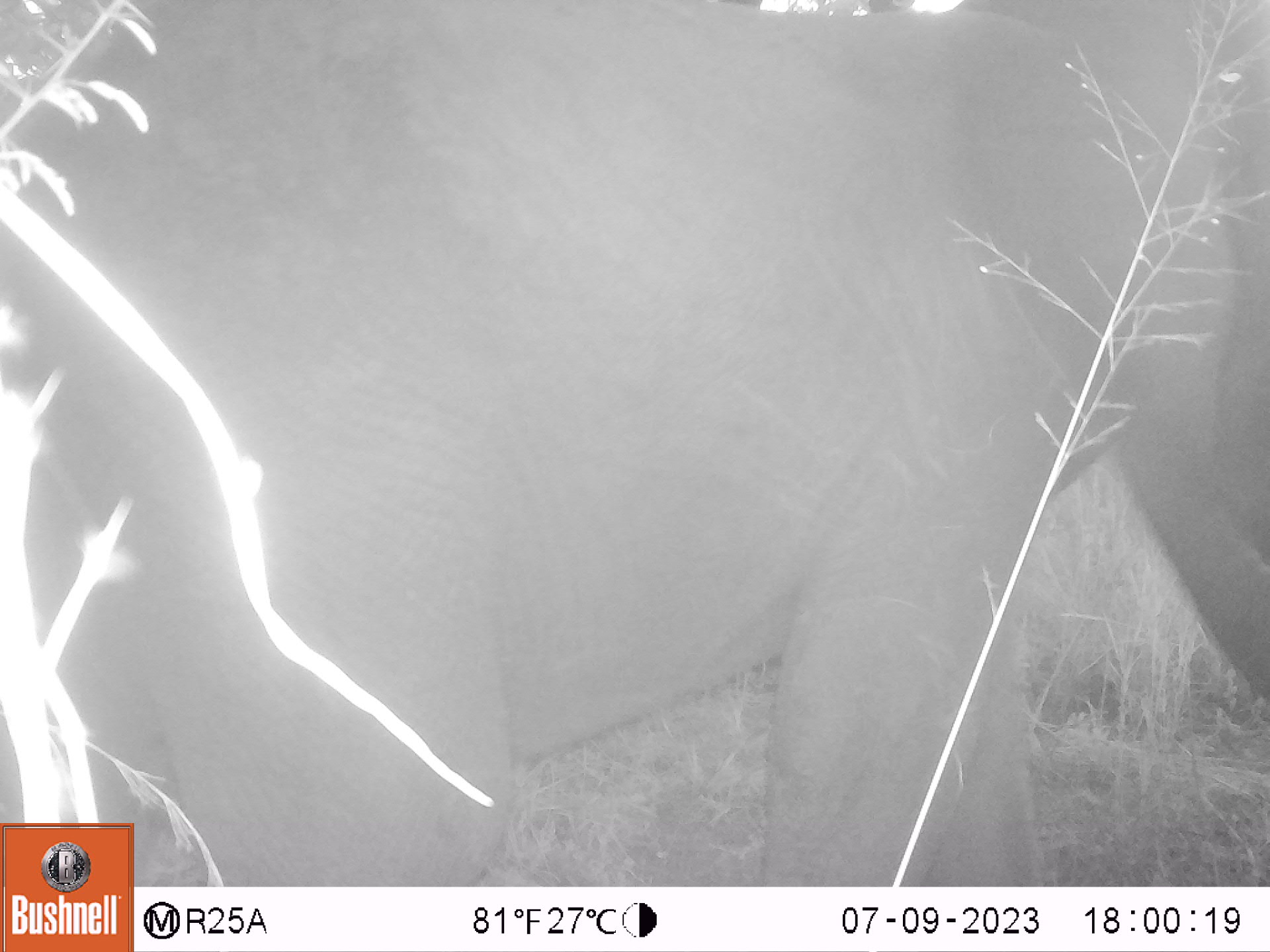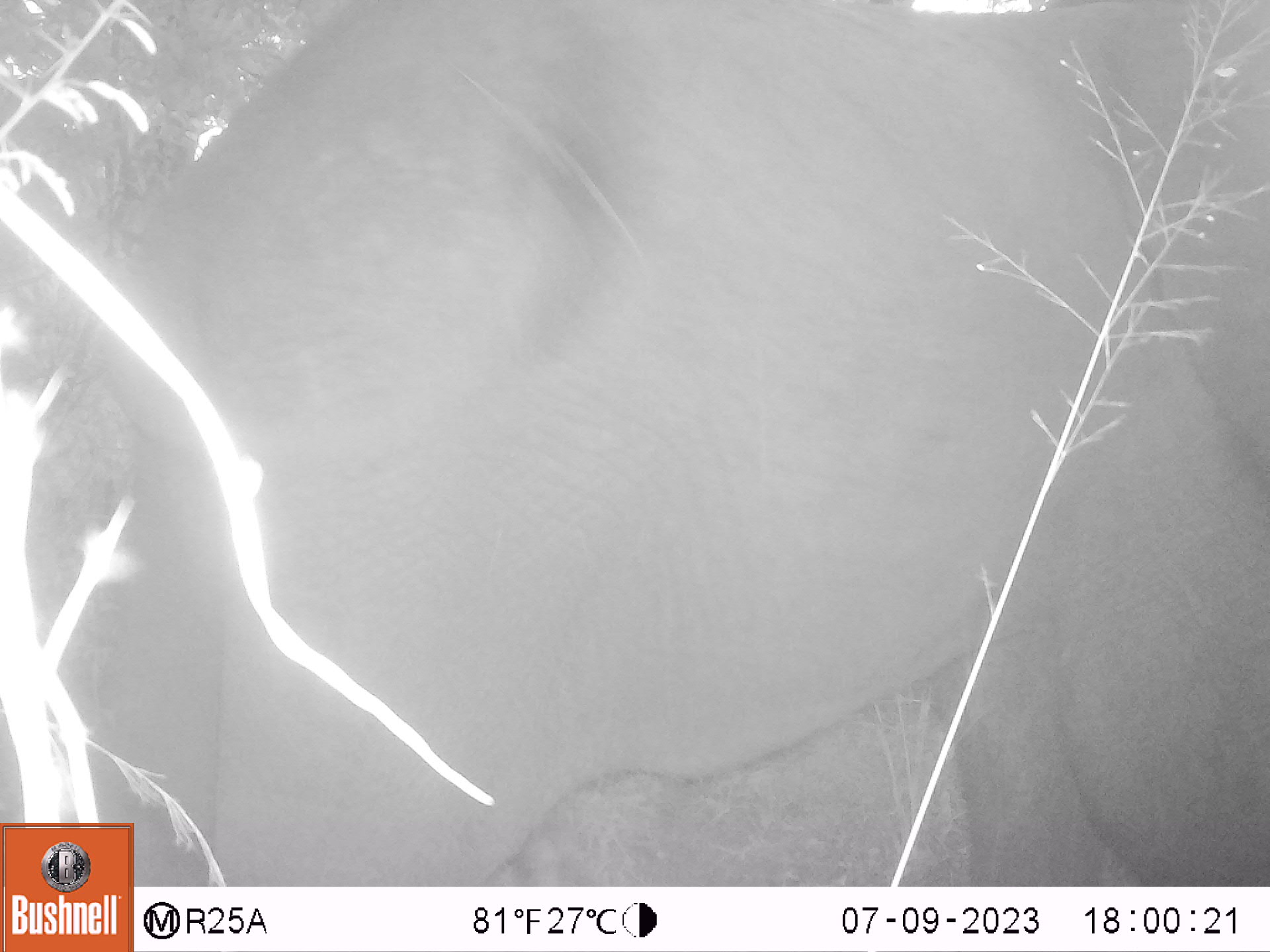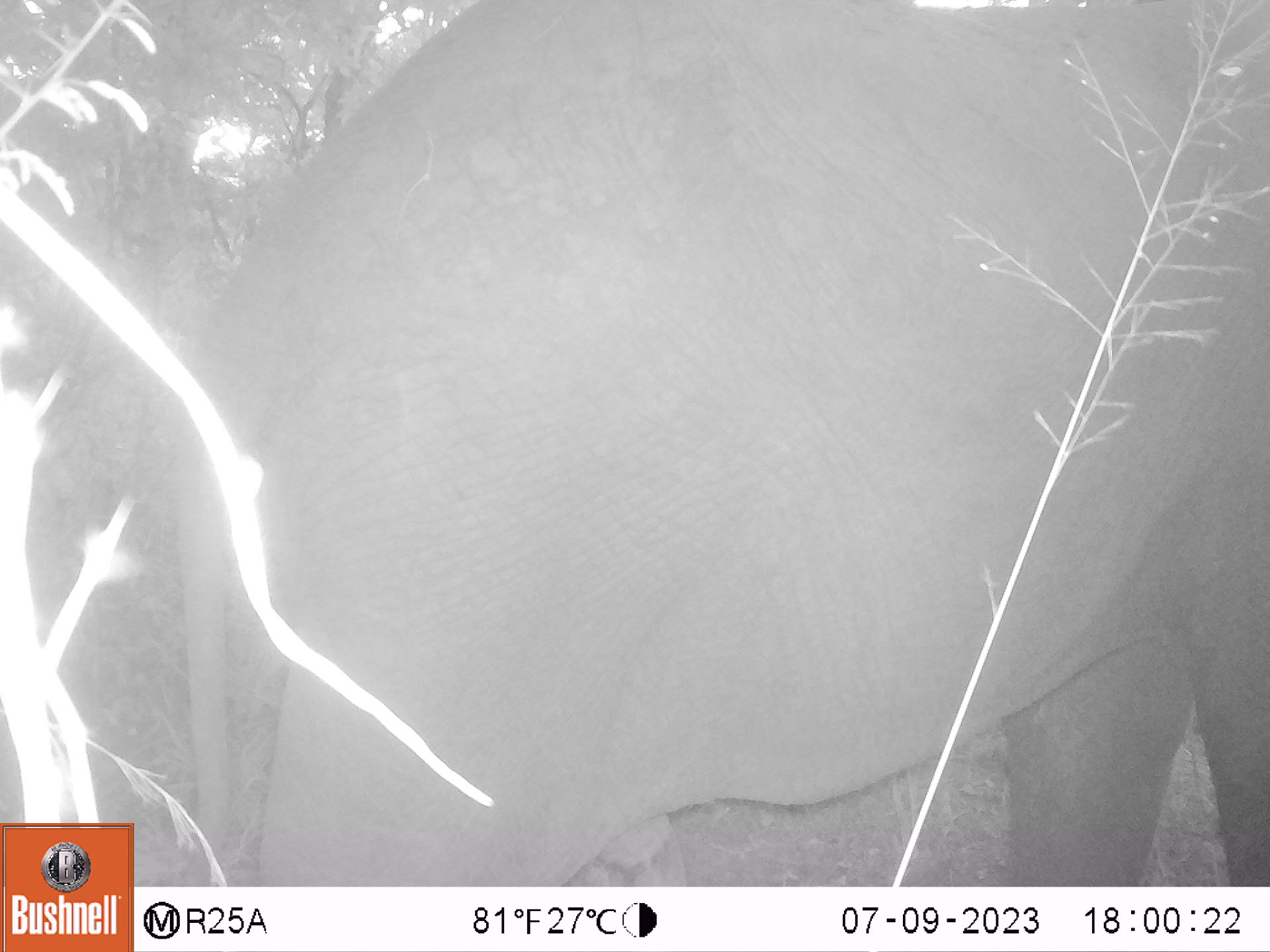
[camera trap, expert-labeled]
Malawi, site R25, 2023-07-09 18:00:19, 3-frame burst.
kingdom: Animalia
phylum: Chordata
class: Mammalia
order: Proboscidea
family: Elephantidae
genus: Loxodonta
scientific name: Loxodonta africana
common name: african savanna elephant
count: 1